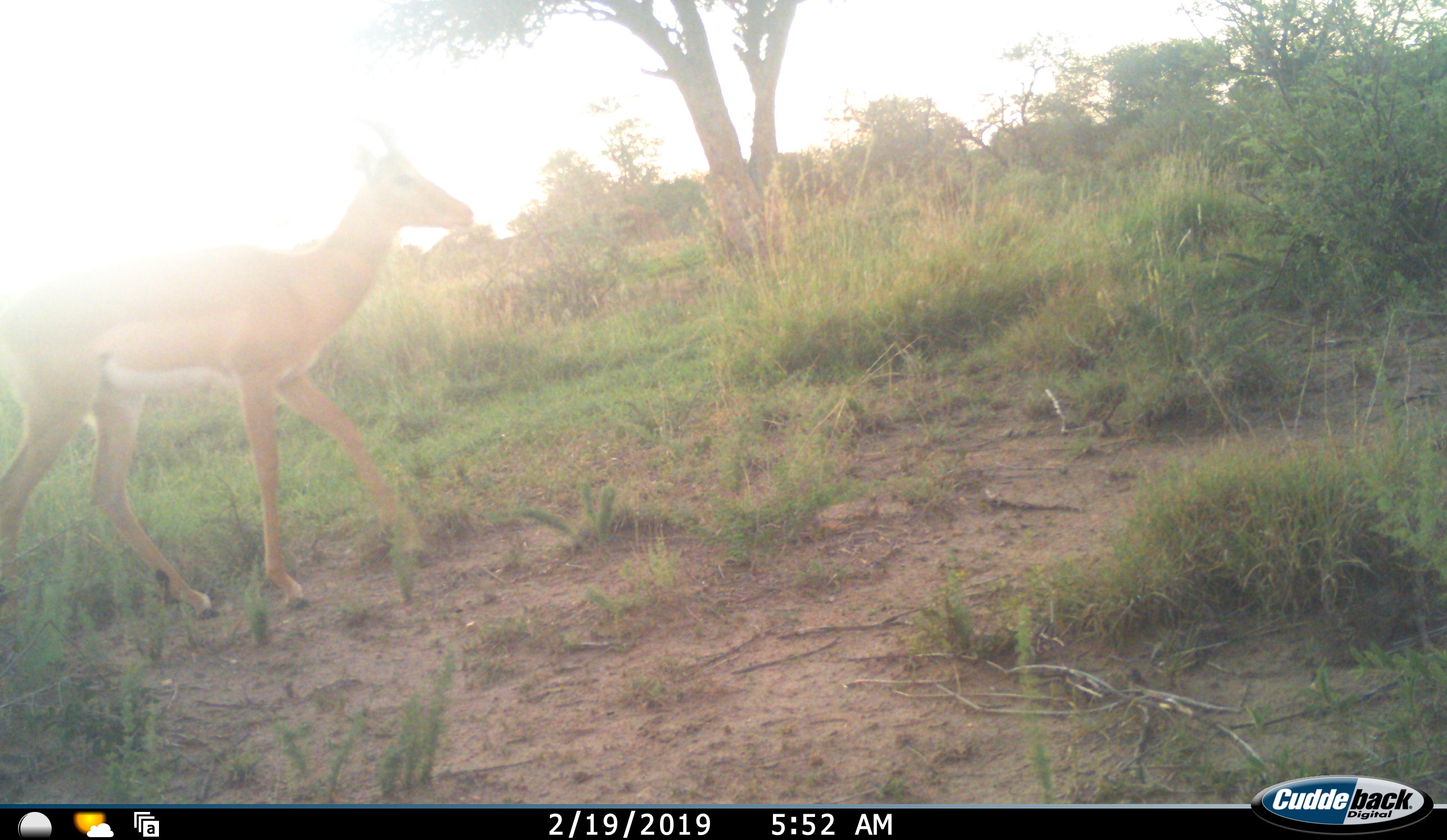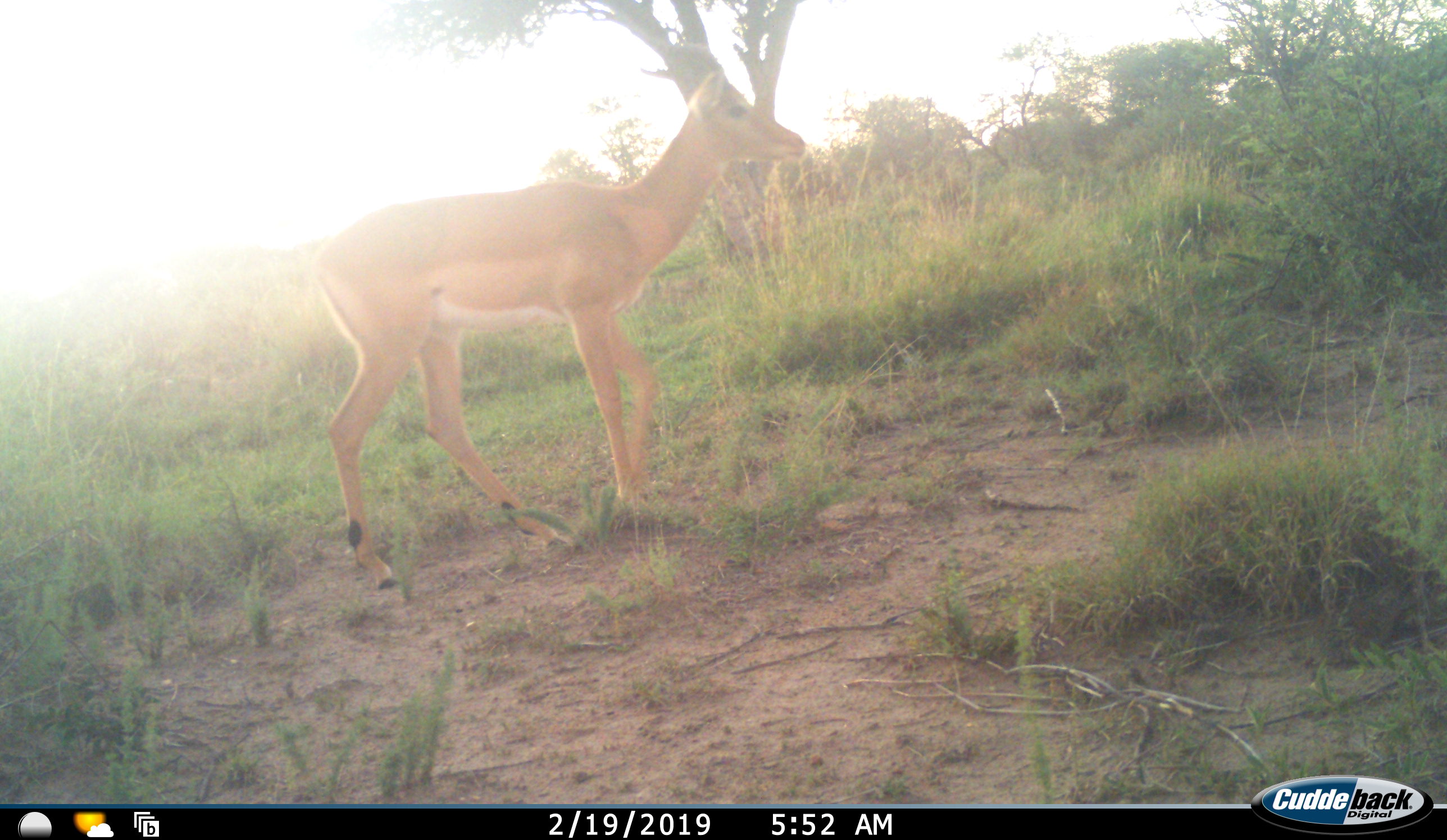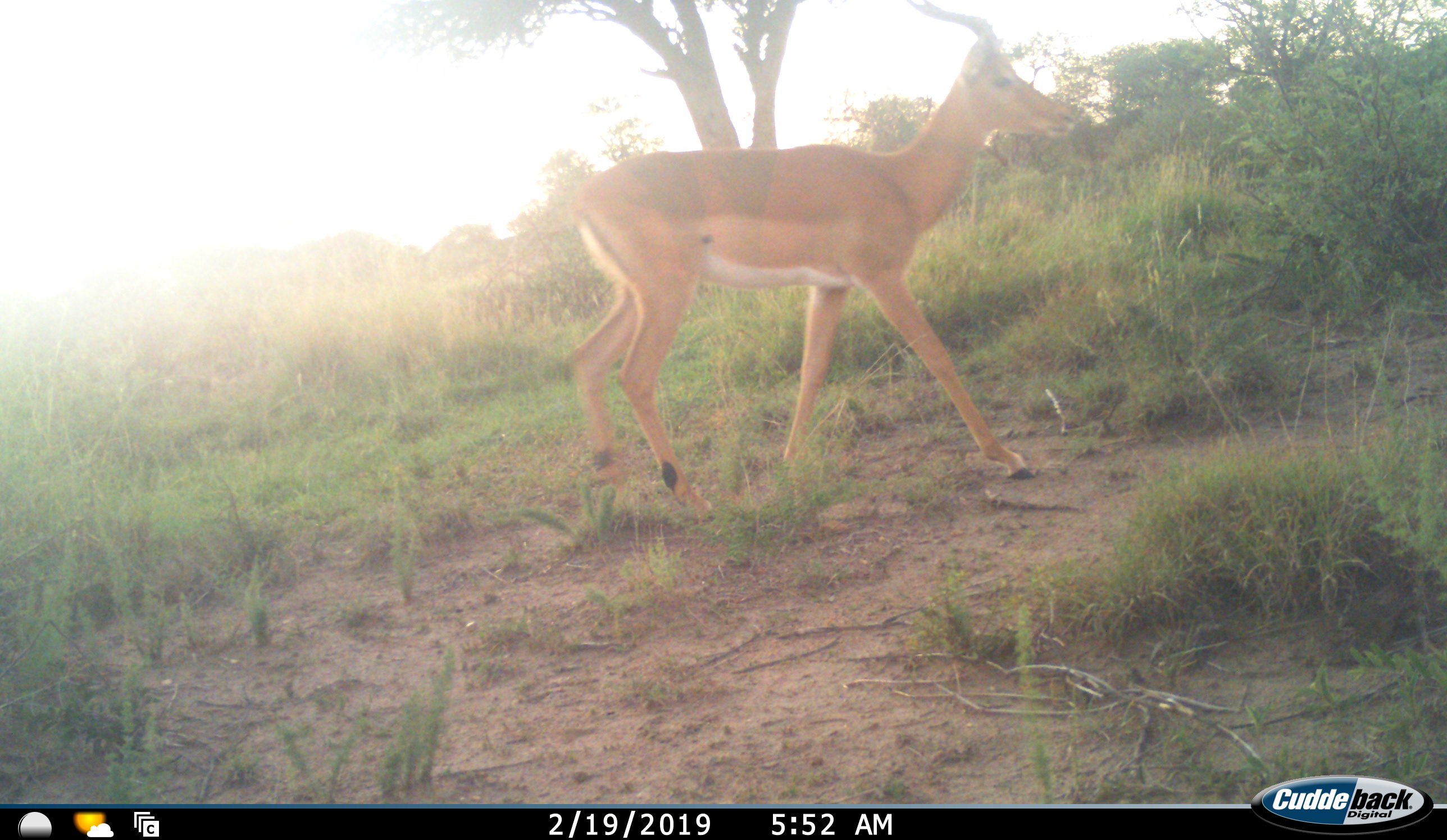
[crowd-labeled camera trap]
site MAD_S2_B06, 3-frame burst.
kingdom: Animalia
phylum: Chordata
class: Mammalia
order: Artiodactyla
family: Bovidae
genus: Aepyceros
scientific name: Aepyceros melampus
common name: impala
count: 1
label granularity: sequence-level